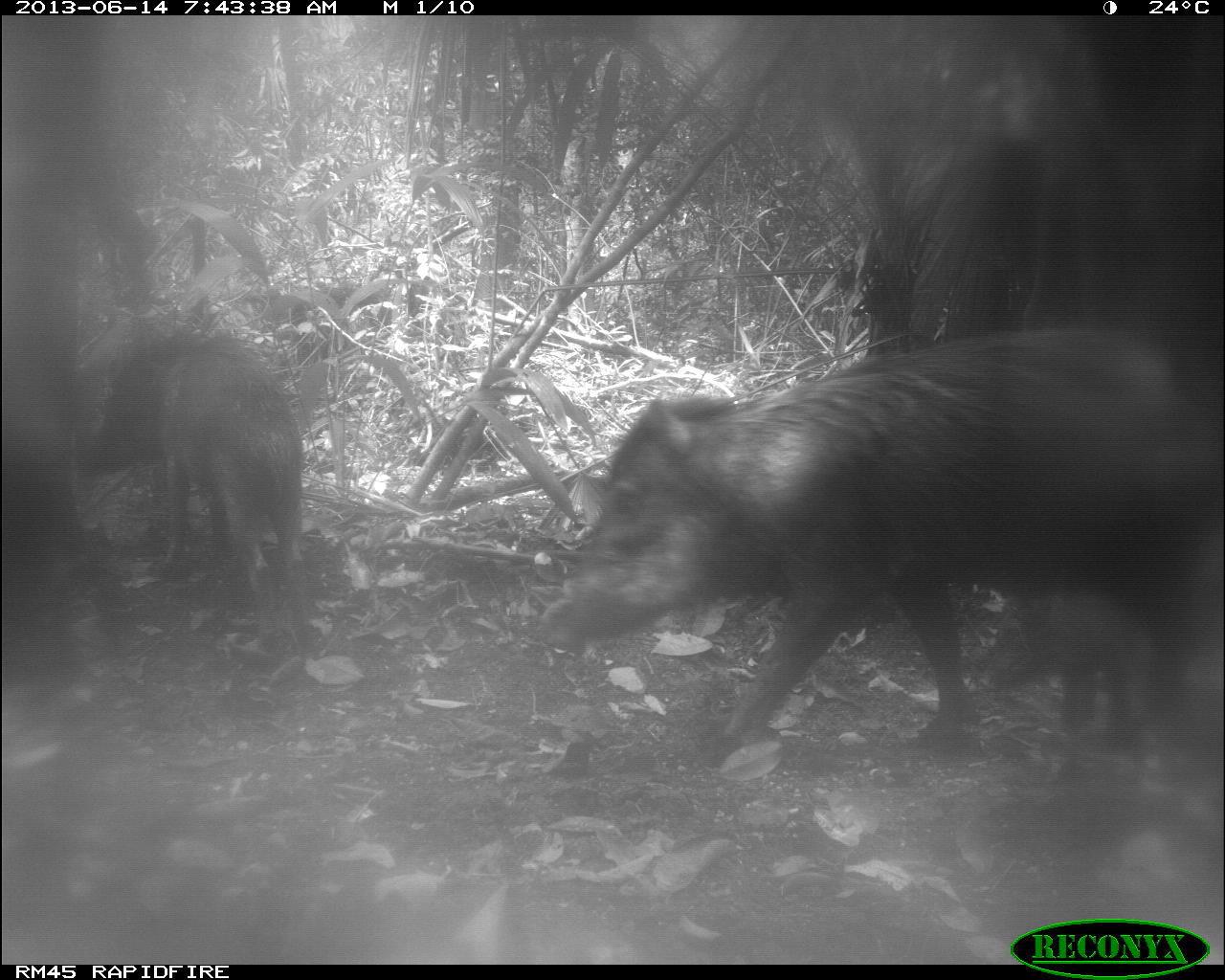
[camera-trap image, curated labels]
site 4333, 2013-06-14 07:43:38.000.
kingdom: Animalia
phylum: Chordata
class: Mammalia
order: Artiodactyla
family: Tayassuidae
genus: Tayassu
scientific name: Tayassu pecari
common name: white-lipped peccary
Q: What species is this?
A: Tayassu pecari (white-lipped peccary).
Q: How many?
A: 6.